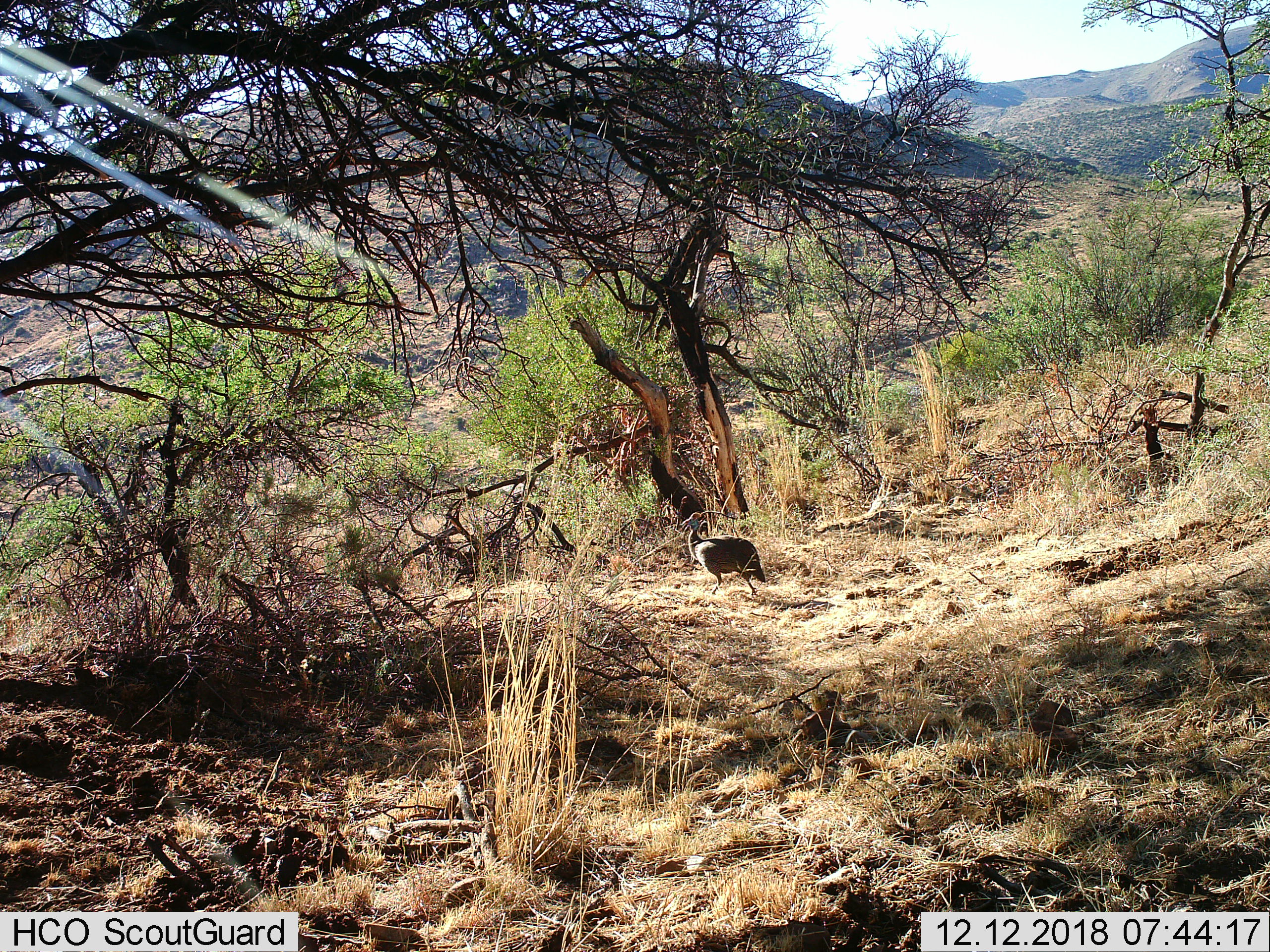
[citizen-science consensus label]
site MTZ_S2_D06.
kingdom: Animalia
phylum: Chordata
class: Aves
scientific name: Aves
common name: bird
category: birdother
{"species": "birdother (bird) (Aves)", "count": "1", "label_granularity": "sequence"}